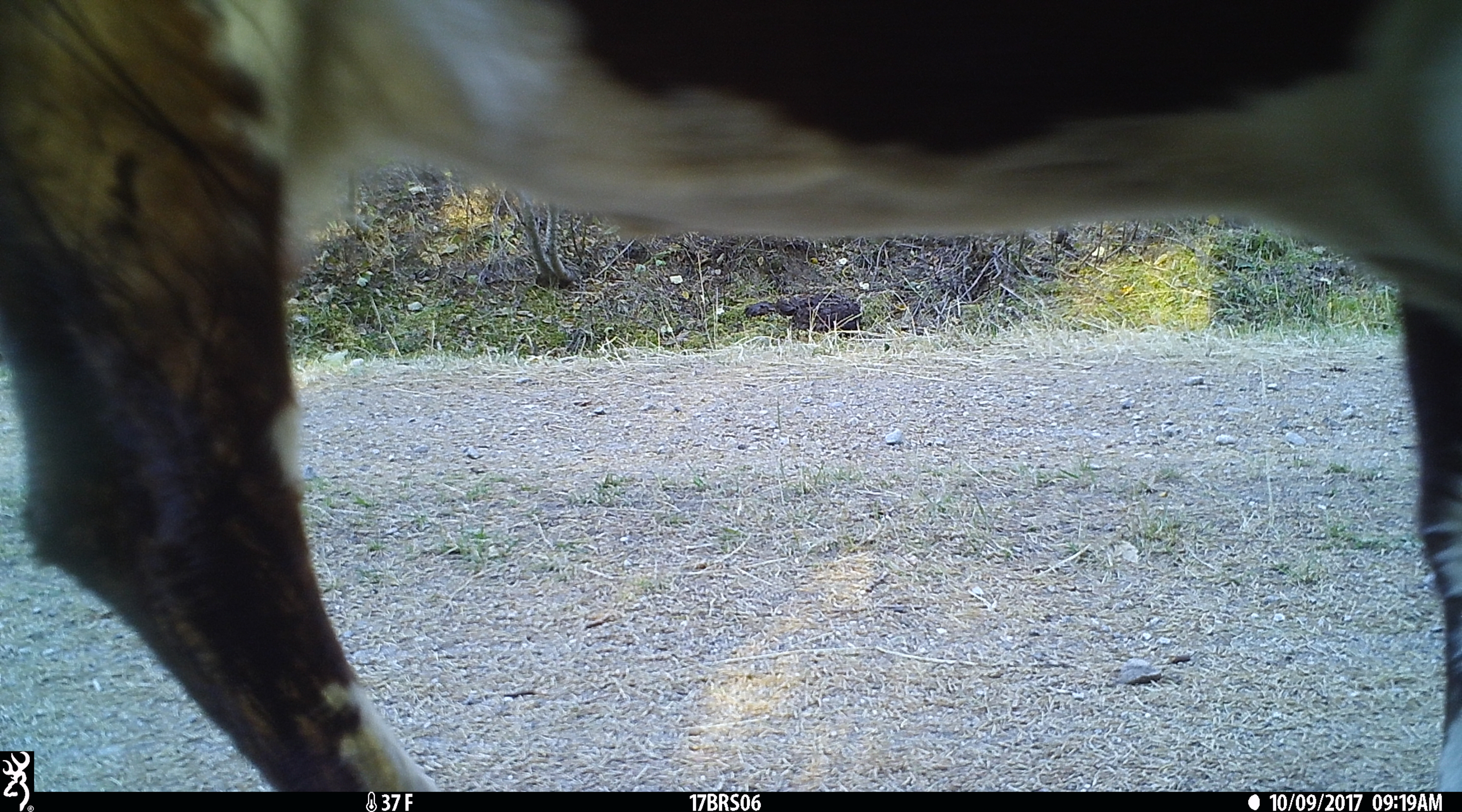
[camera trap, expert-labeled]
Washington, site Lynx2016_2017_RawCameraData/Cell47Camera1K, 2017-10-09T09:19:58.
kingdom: Animalia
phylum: Chordata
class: Mammalia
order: Artiodactyla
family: Bovidae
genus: Bos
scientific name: Bos taurus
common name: domestic cattle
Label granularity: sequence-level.